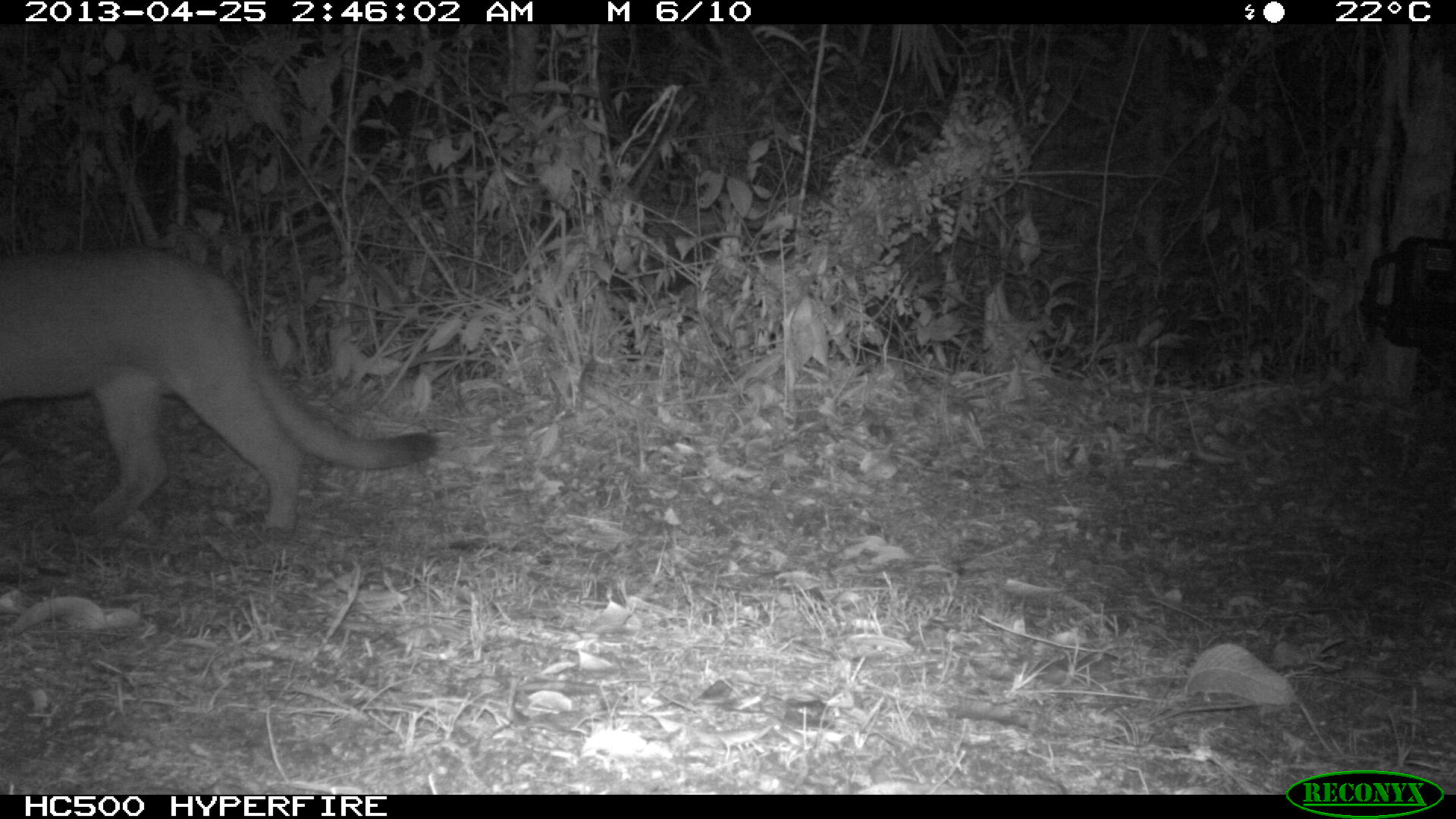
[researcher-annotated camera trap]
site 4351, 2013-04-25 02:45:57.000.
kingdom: Animalia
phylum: Chordata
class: Mammalia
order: Carnivora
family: Felidae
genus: Puma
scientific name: Puma concolor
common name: mountain lion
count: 1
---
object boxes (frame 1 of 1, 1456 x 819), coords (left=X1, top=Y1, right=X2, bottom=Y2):
puma concolor: (left=0, top=248, right=437, bottom=534)